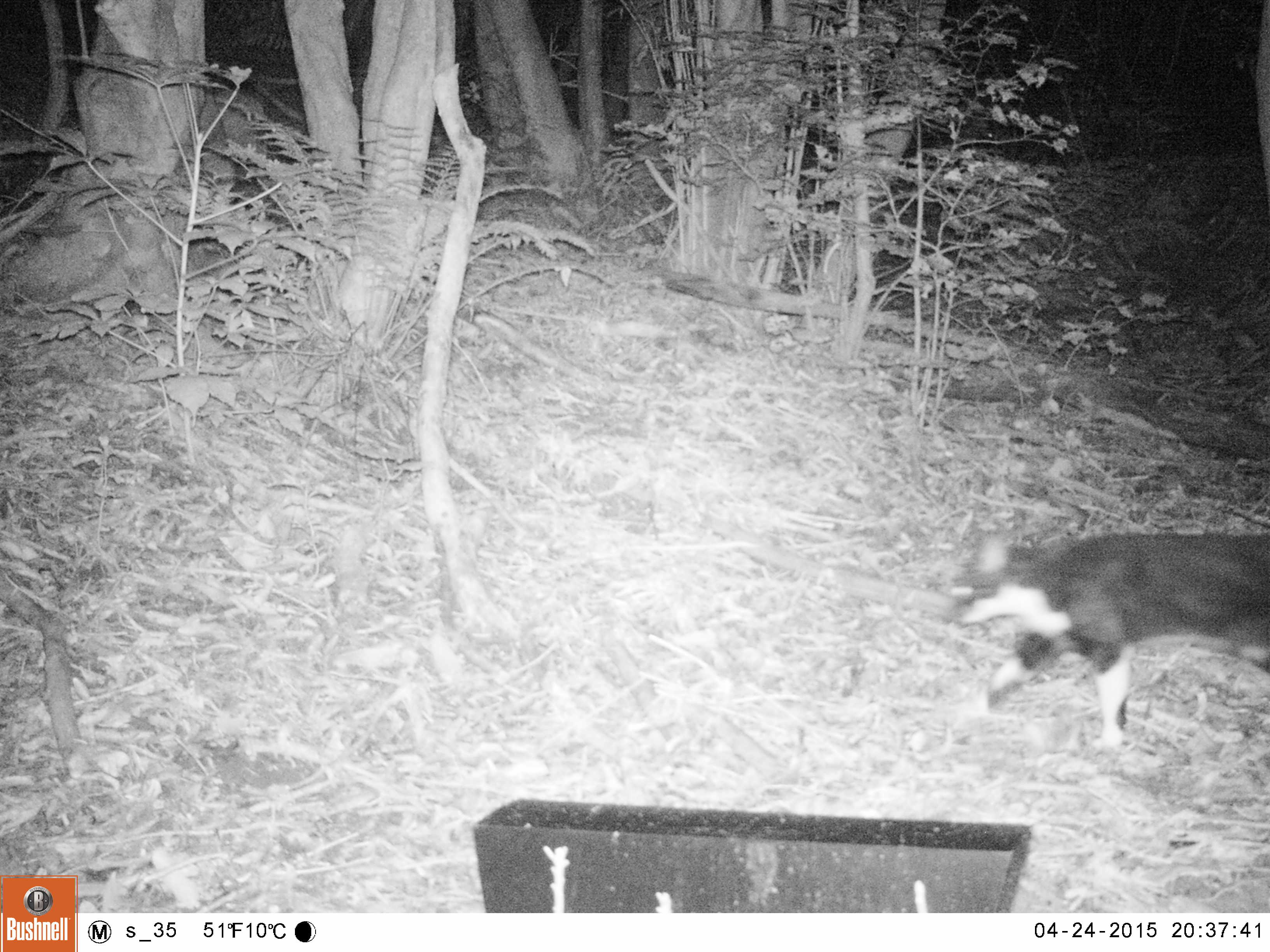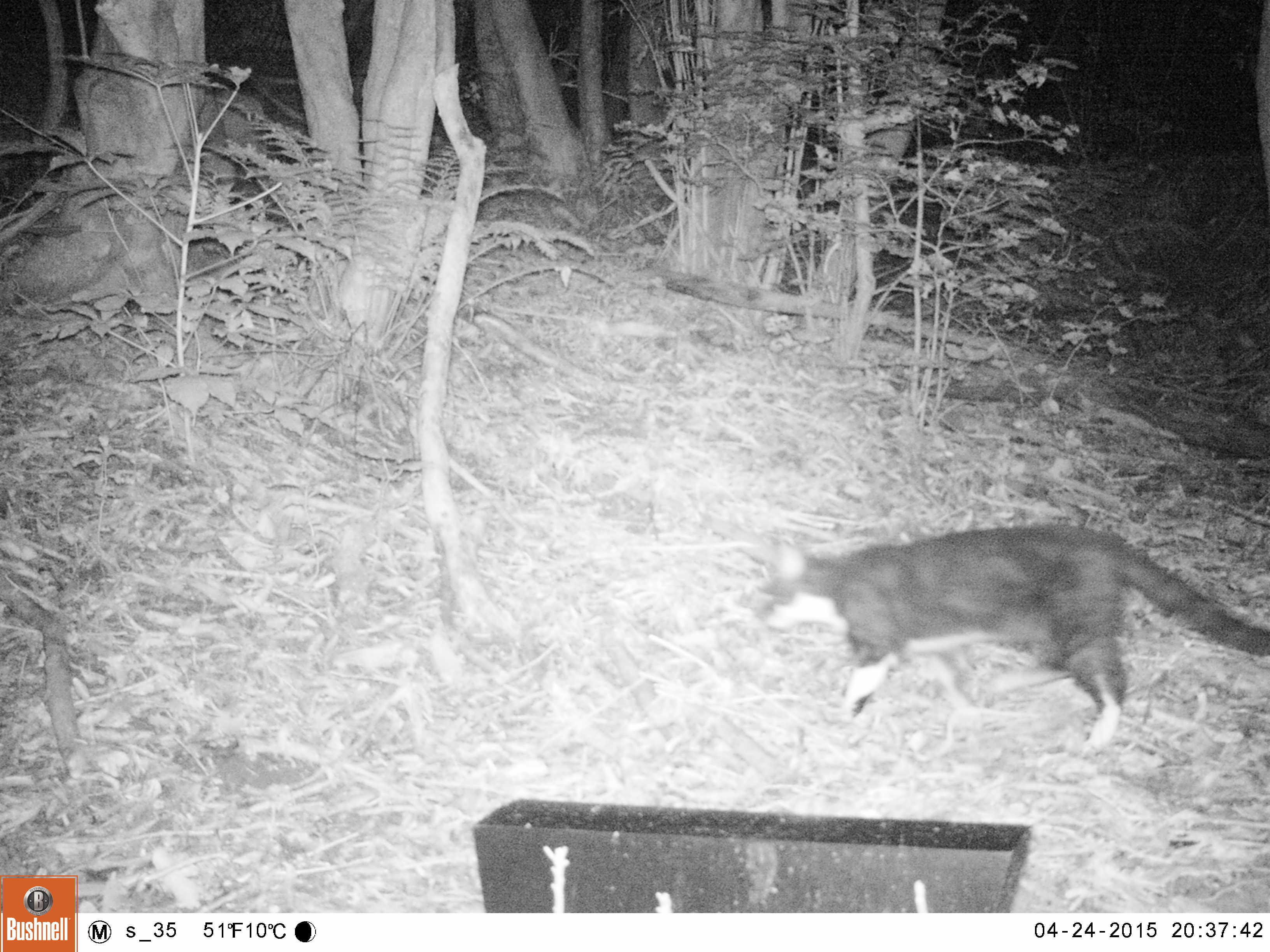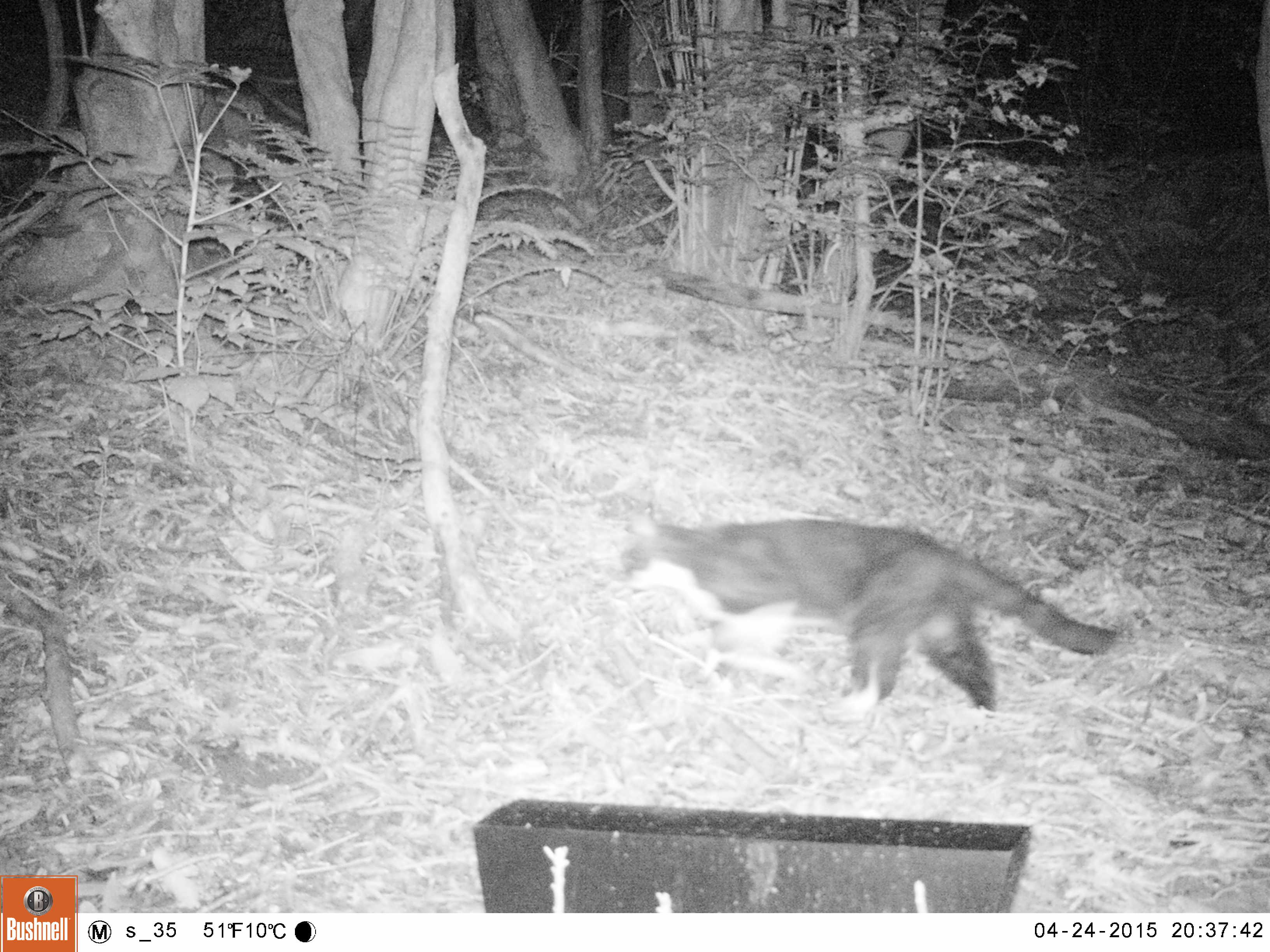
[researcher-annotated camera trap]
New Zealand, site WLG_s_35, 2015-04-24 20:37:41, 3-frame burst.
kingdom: Animalia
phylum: Chordata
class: Mammalia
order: Carnivora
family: Felidae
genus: Felis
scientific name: Felis catus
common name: domestic cat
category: cat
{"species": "cat (domestic cat) (Felis catus)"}